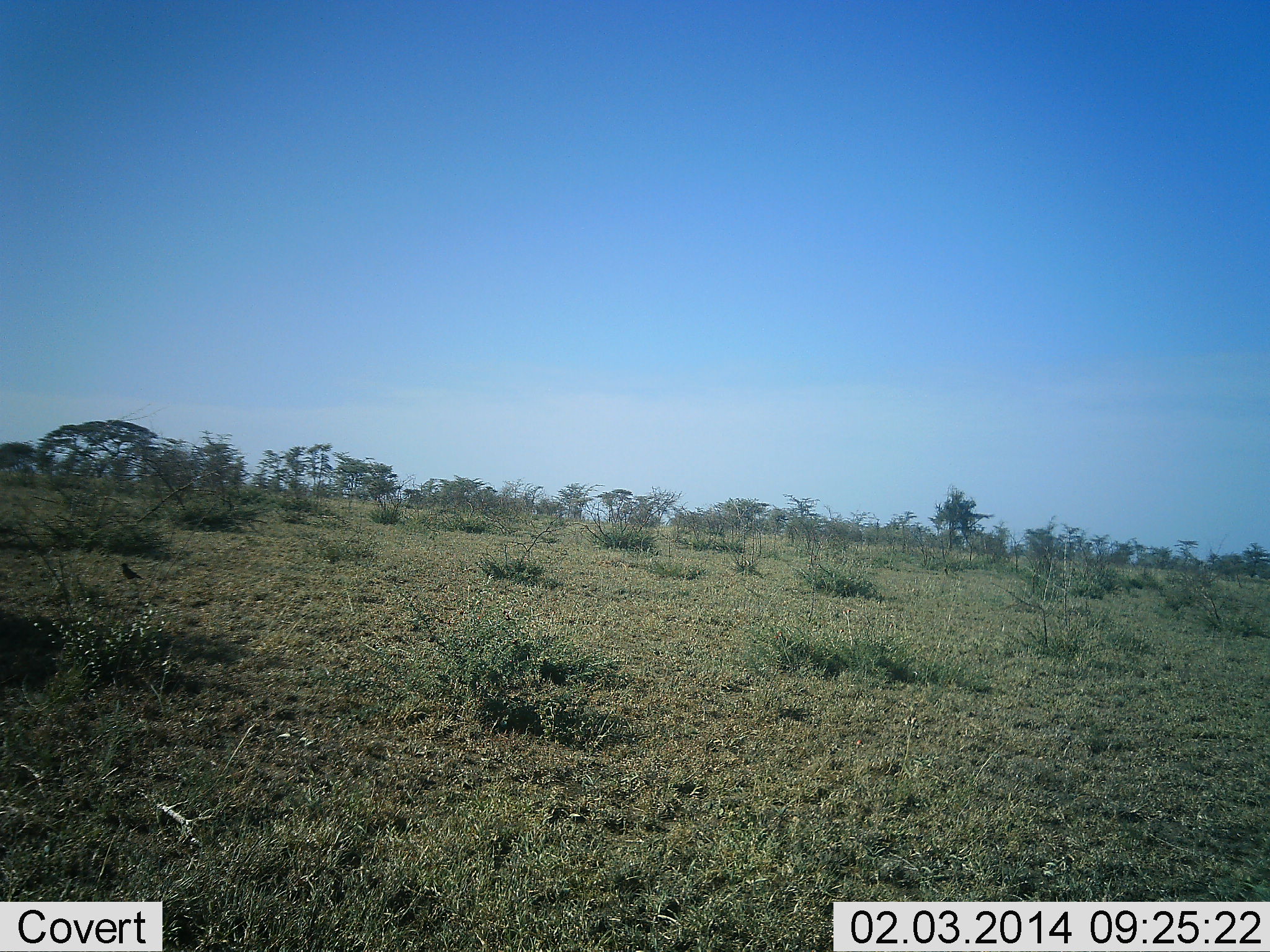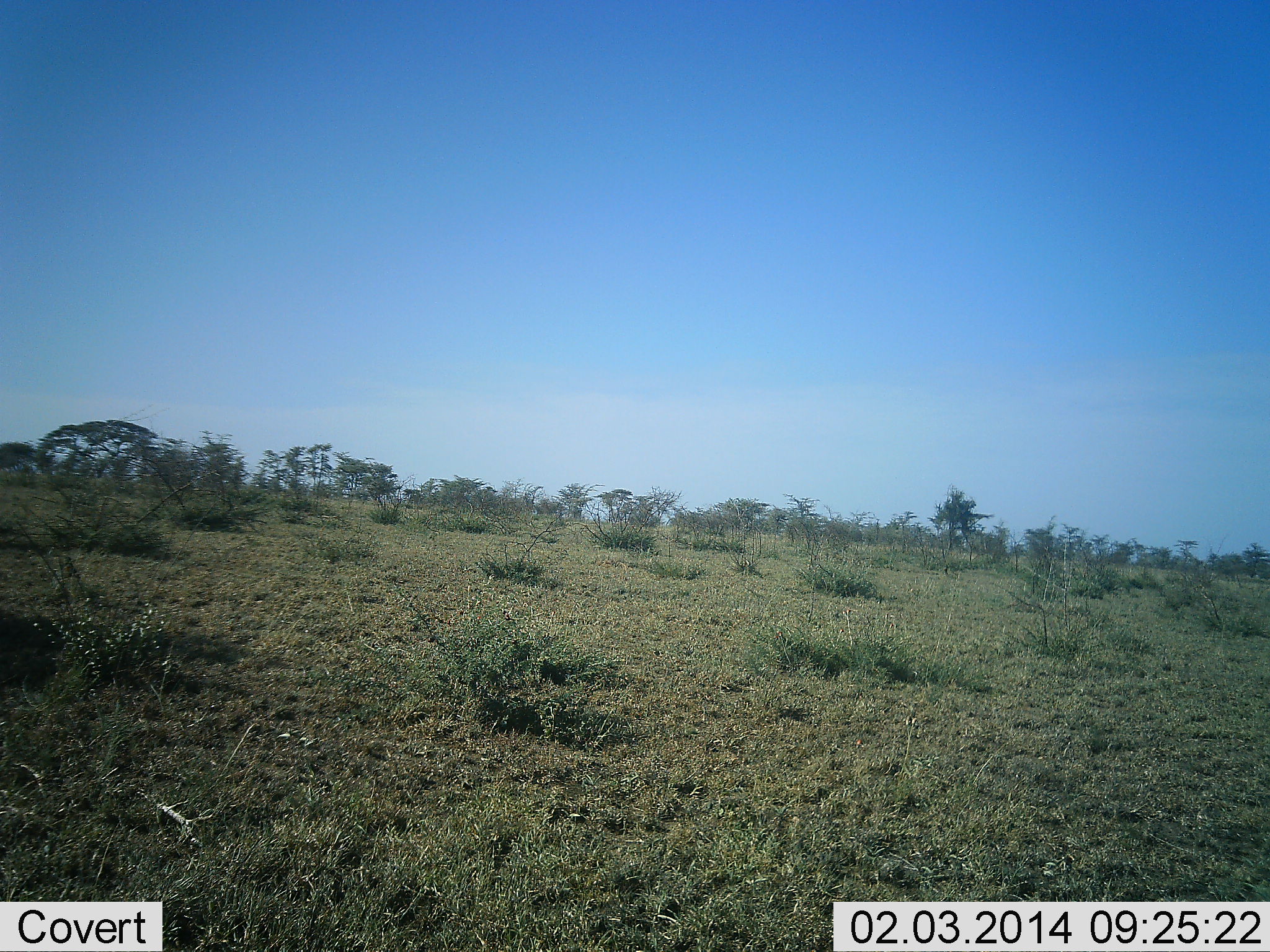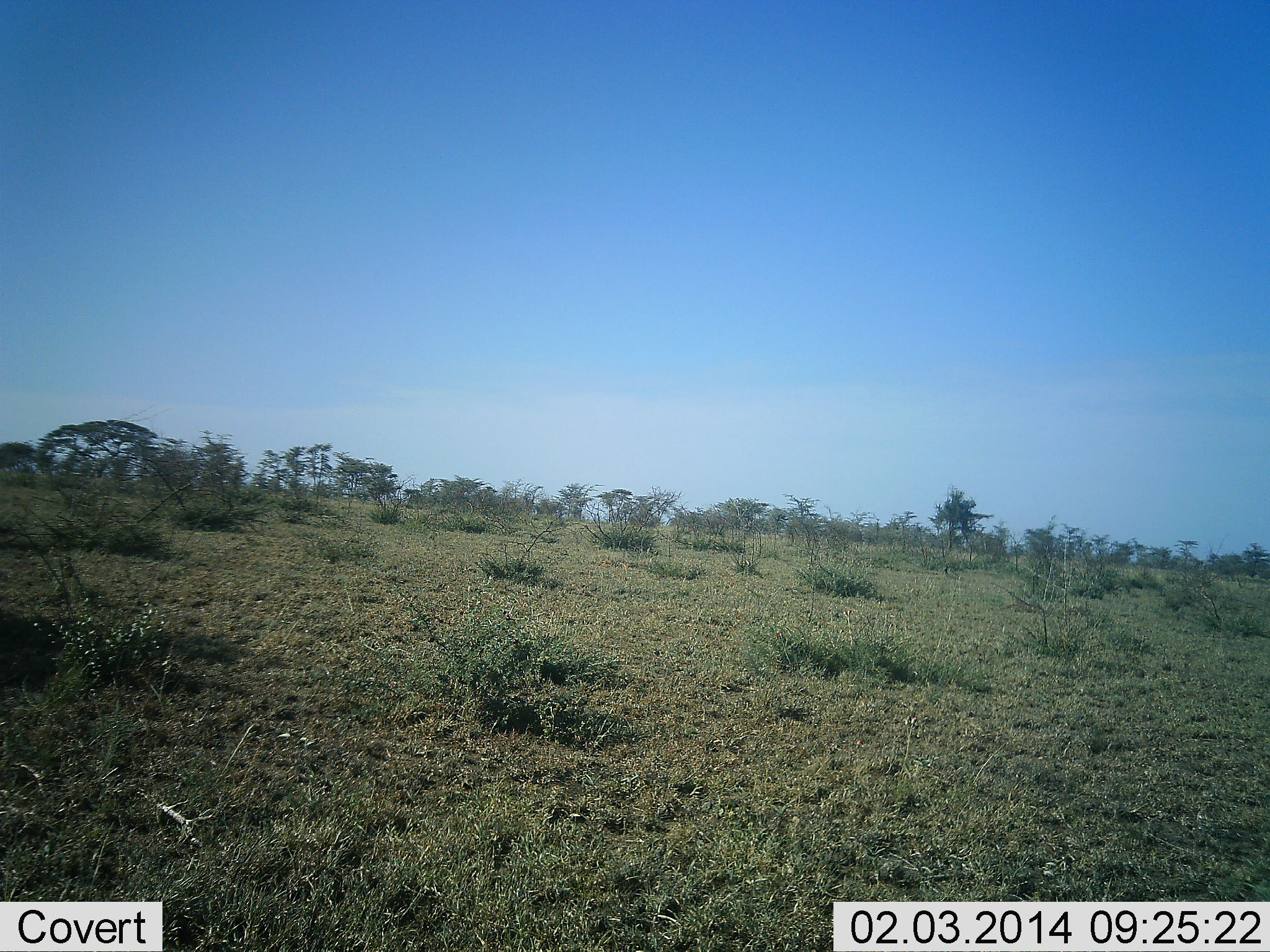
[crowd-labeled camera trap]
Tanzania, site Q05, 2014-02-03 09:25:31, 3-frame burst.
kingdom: Animalia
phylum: Chordata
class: Aves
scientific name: Aves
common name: bird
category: otherbird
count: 1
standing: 17%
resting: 0%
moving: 83%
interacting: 0%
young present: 0%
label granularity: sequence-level